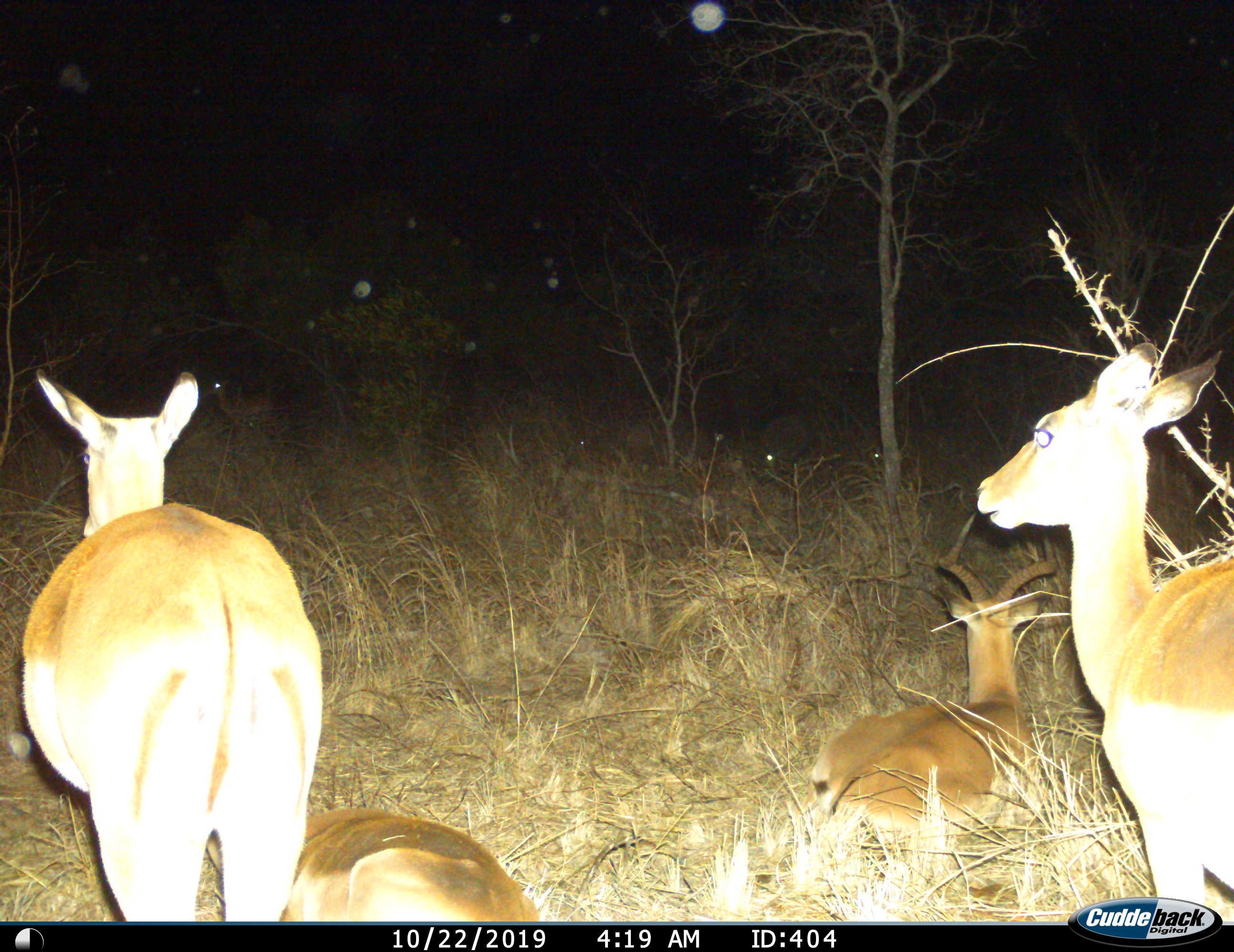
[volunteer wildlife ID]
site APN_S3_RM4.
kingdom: Animalia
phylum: Chordata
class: Mammalia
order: Artiodactyla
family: Bovidae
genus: Aepyceros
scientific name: Aepyceros melampus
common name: impala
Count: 4.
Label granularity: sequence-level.